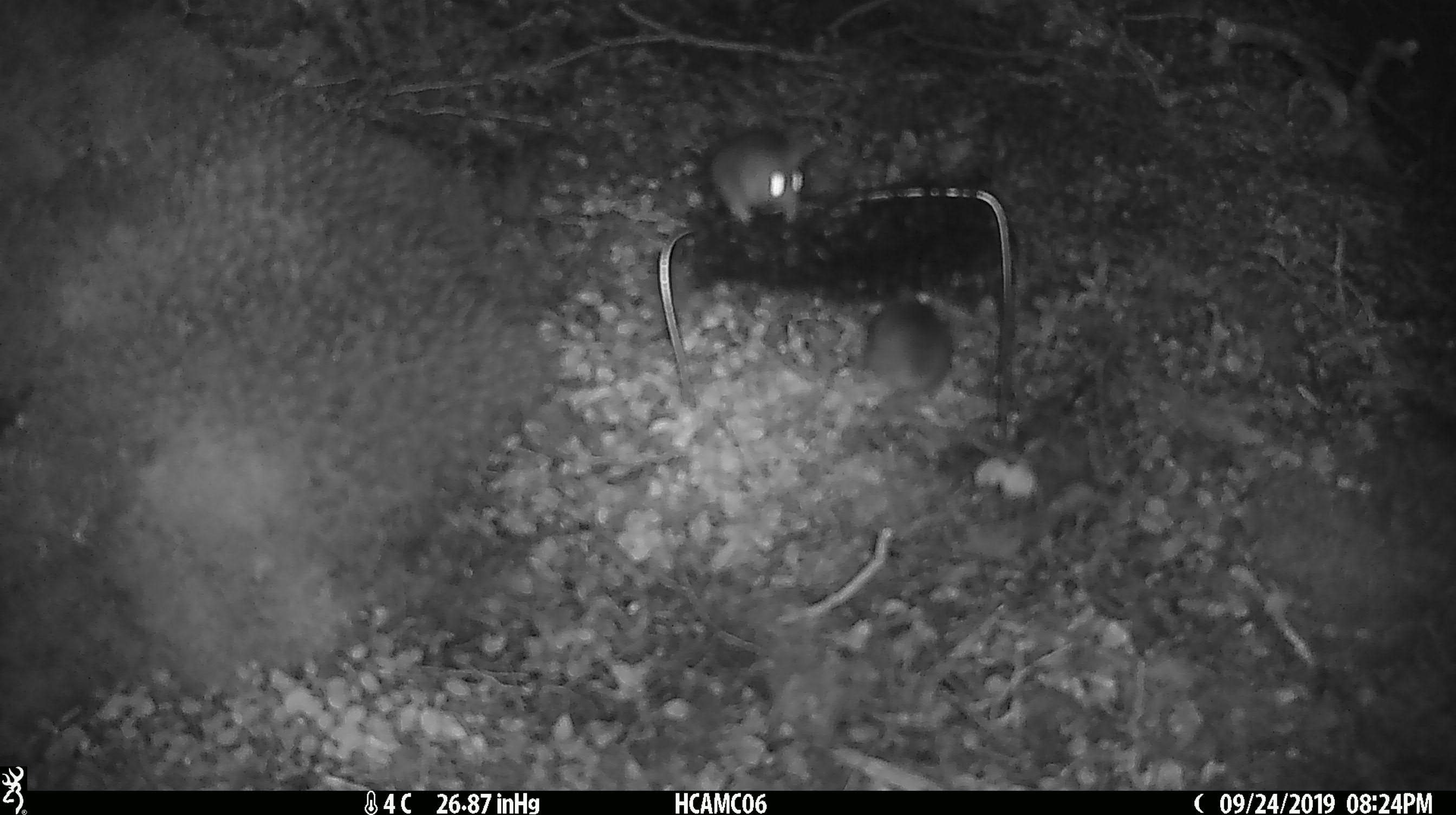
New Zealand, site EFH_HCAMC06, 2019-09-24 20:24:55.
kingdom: Animalia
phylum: Chordata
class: Mammalia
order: Rodentia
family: Muridae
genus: Mus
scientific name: Mus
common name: mouse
Mouse (Mus).